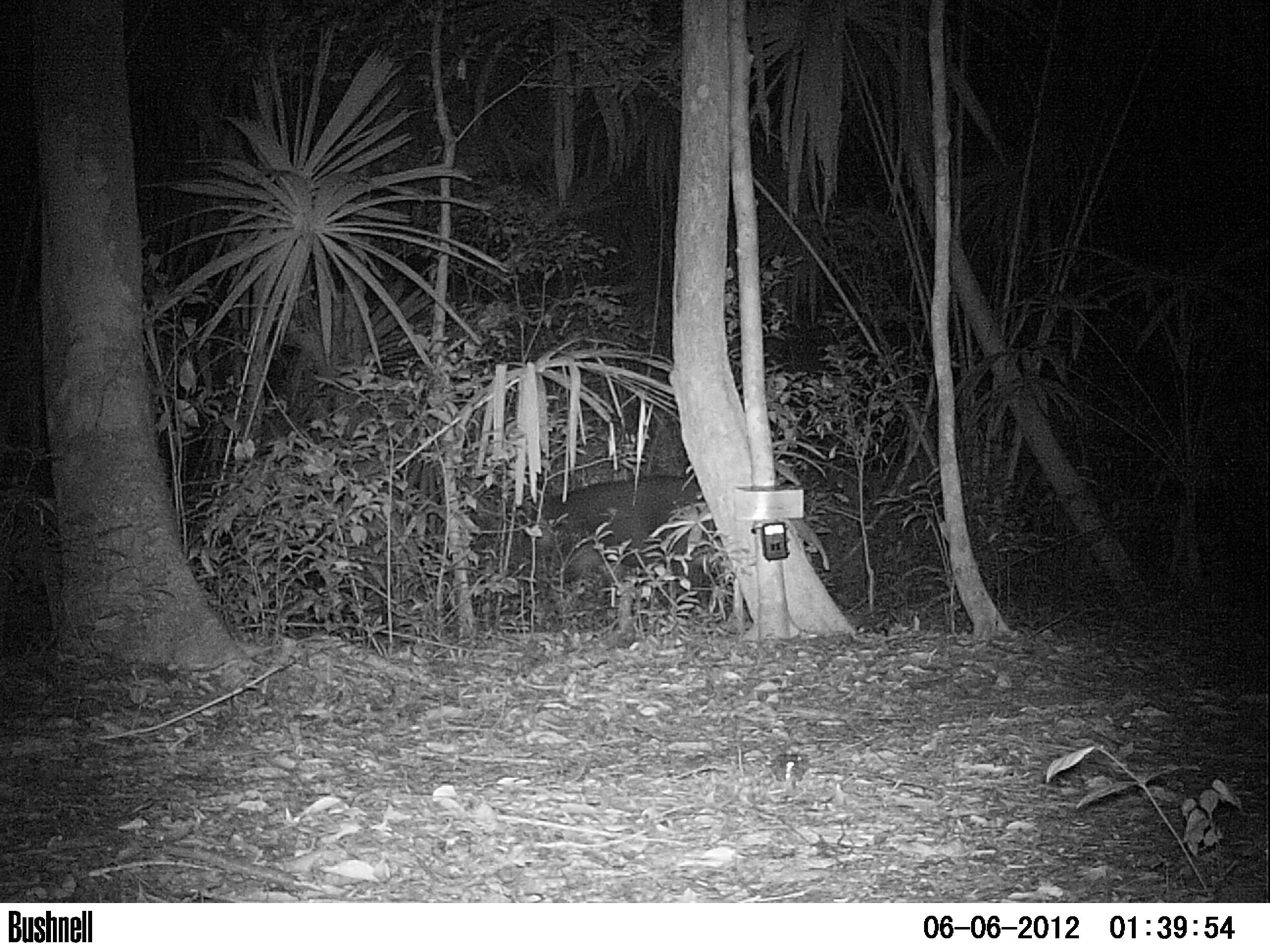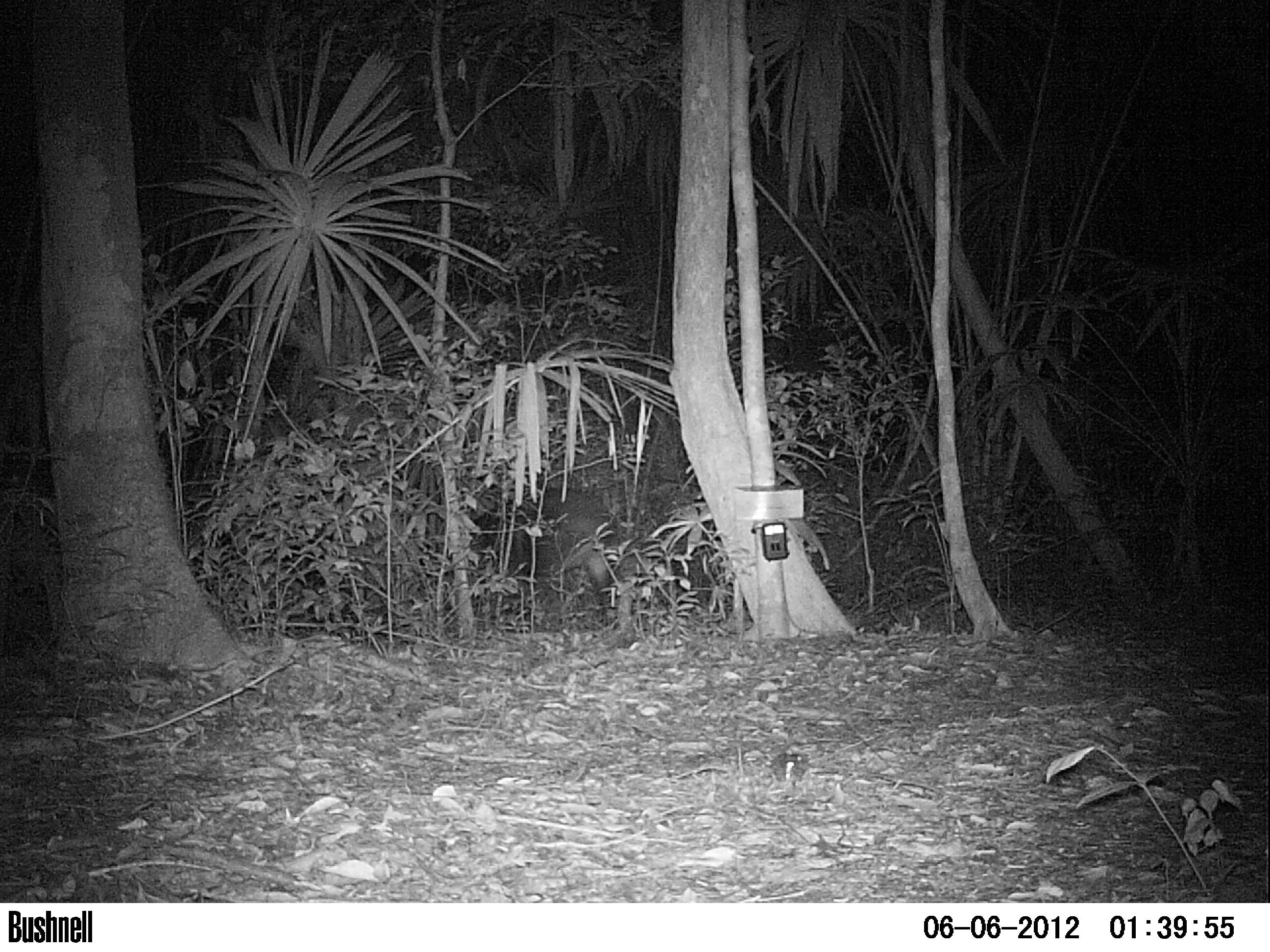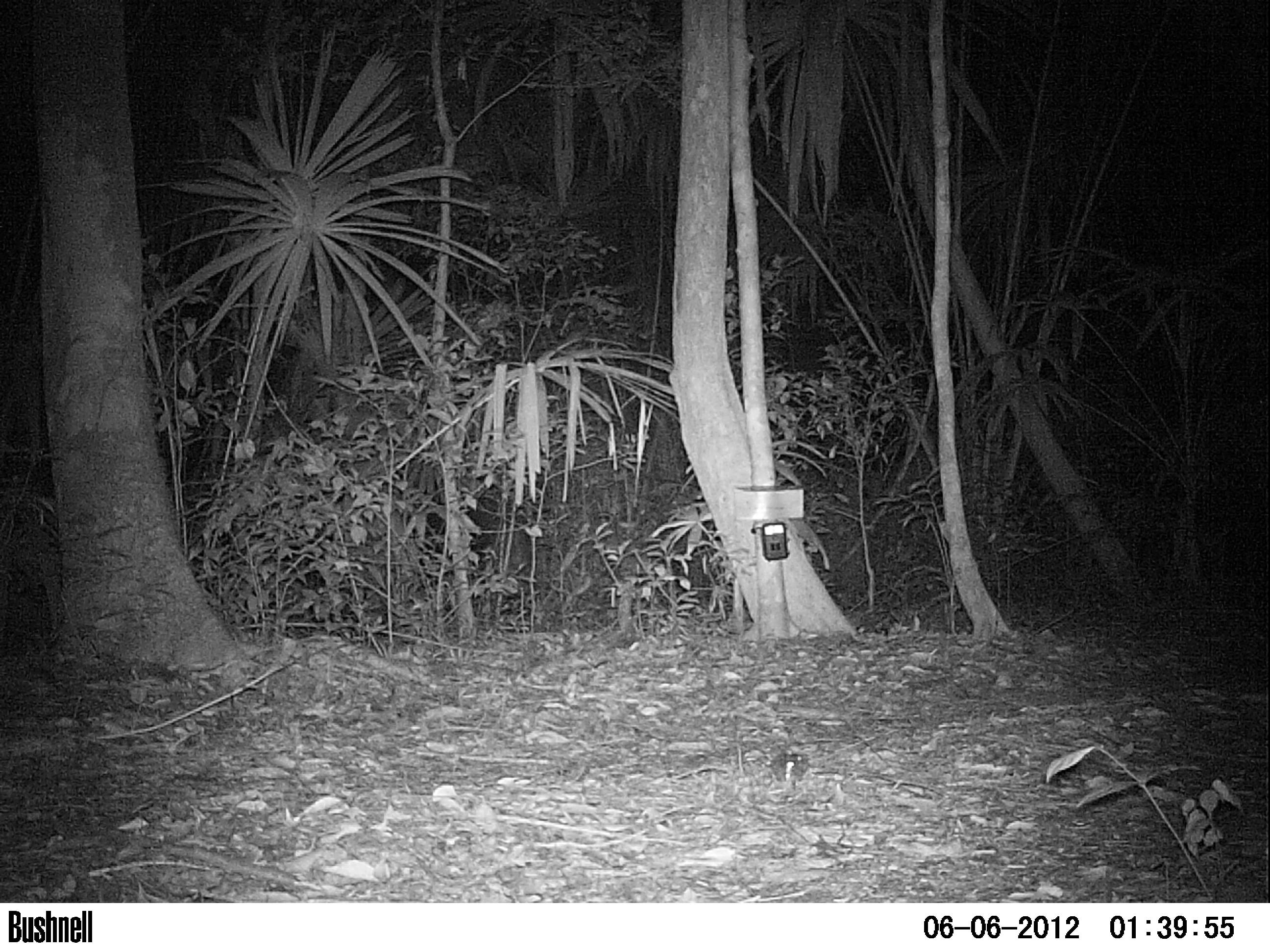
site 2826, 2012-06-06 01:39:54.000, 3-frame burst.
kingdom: Animalia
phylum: Chordata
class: Mammalia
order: Perissodactyla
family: Tapiridae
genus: Tapirus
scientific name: Tapirus bairdii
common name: baird's tapir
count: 1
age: adult